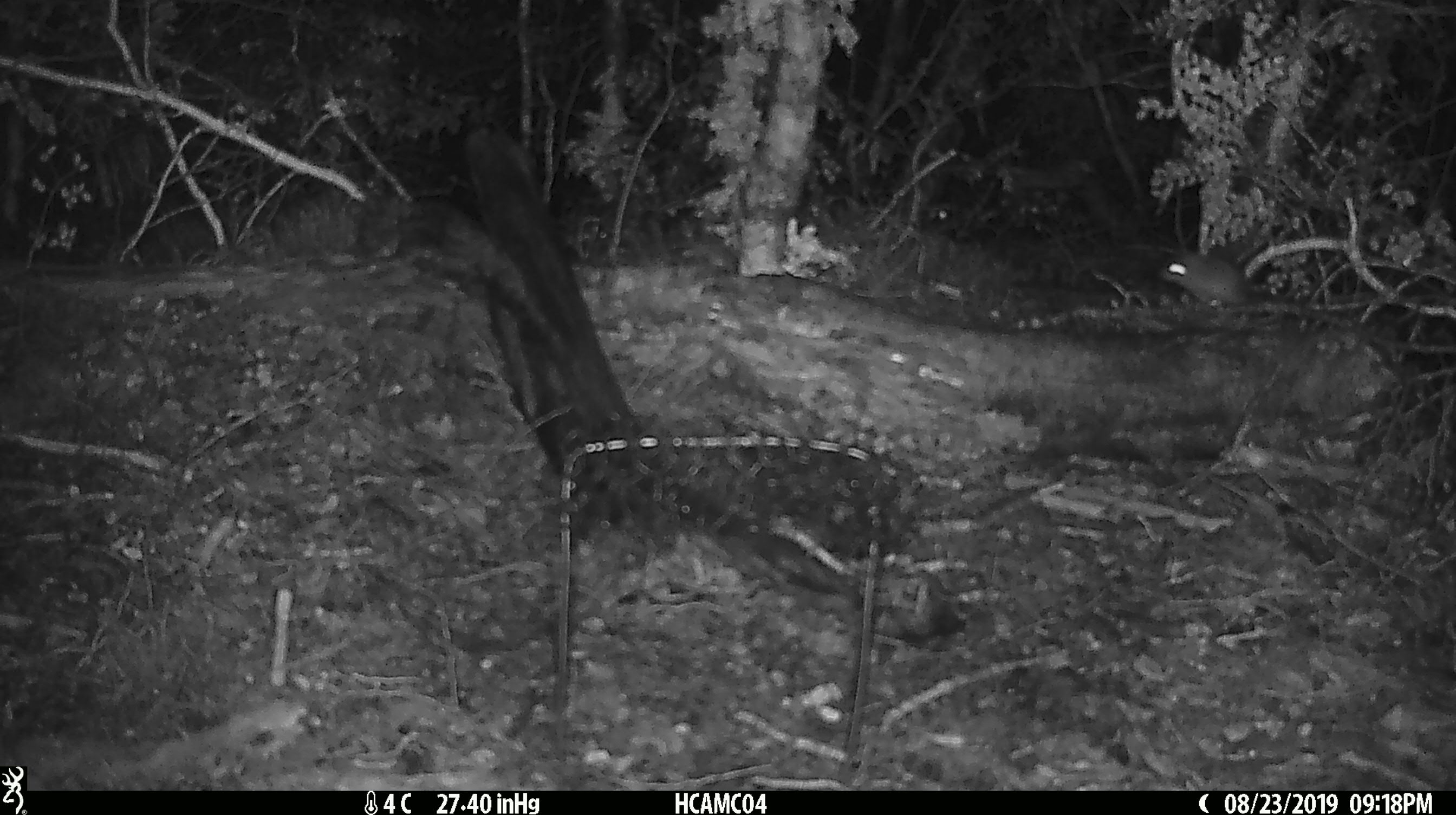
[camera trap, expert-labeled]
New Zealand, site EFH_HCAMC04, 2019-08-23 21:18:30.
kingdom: Animalia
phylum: Chordata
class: Mammalia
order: Rodentia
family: Muridae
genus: Mus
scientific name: Mus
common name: mouse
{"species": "mouse (Mus)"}